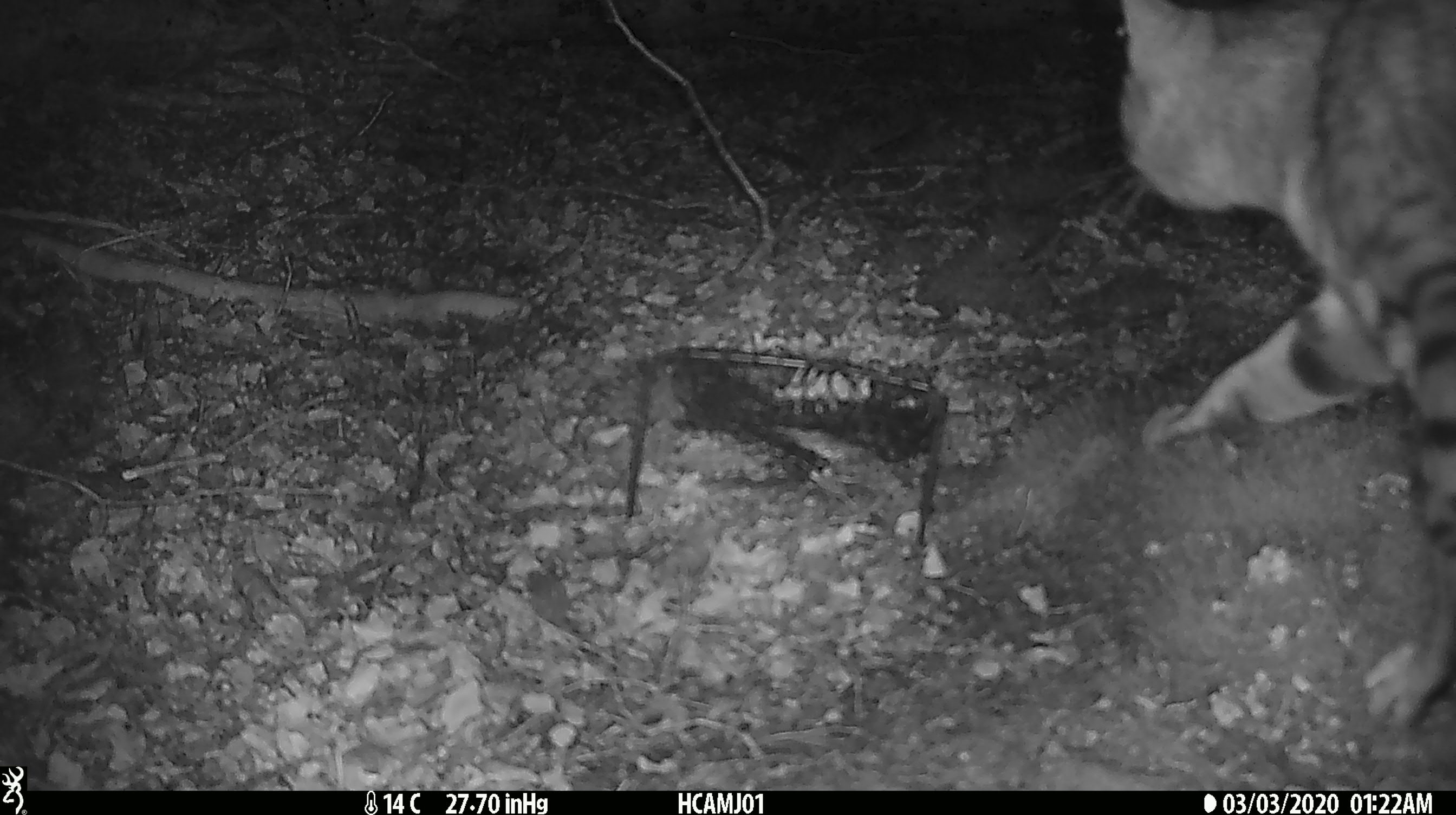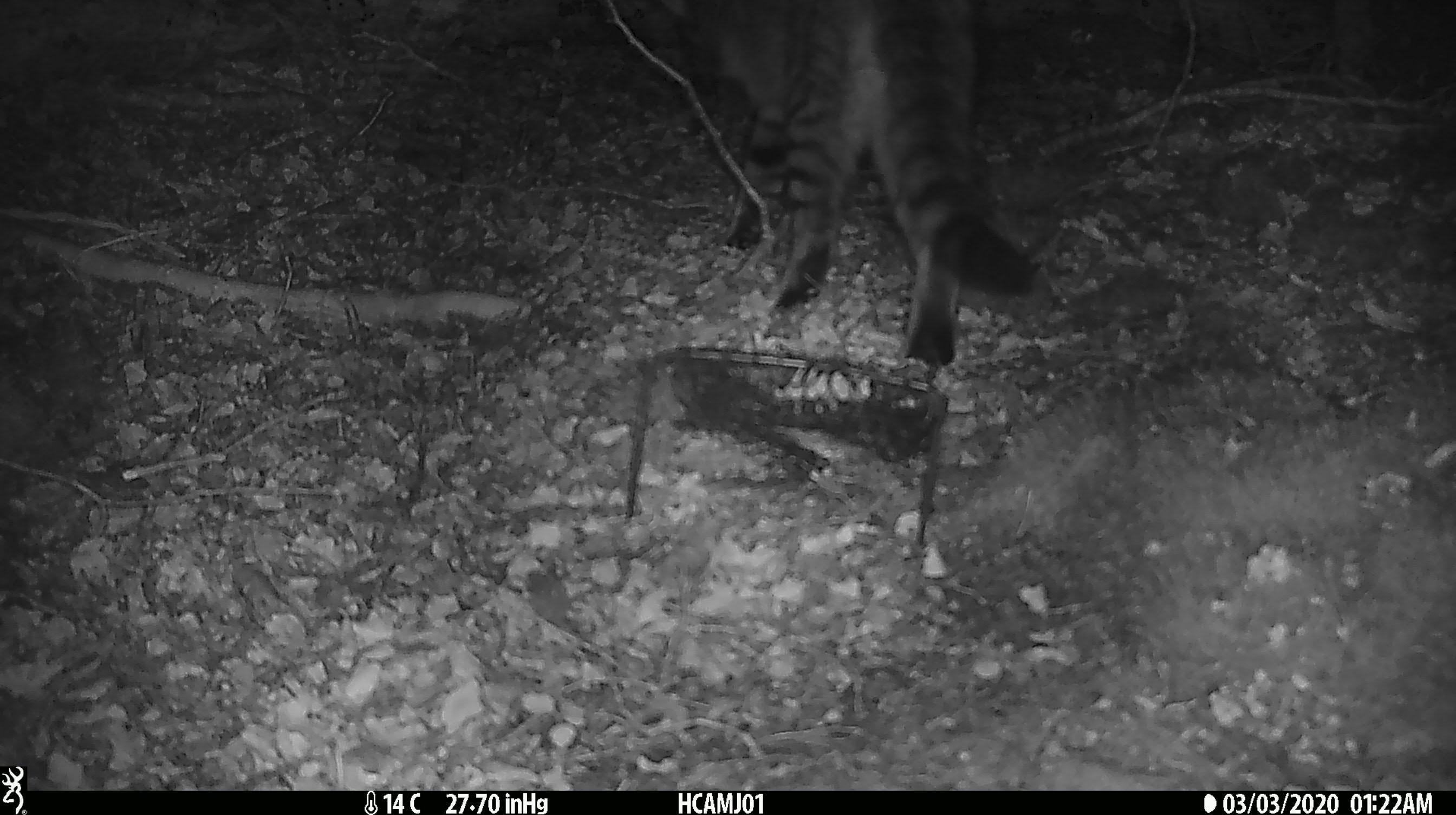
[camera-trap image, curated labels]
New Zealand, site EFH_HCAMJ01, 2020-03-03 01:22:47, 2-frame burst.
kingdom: Animalia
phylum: Chordata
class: Mammalia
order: Carnivora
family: Felidae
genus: Felis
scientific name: Felis catus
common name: domestic cat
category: cat